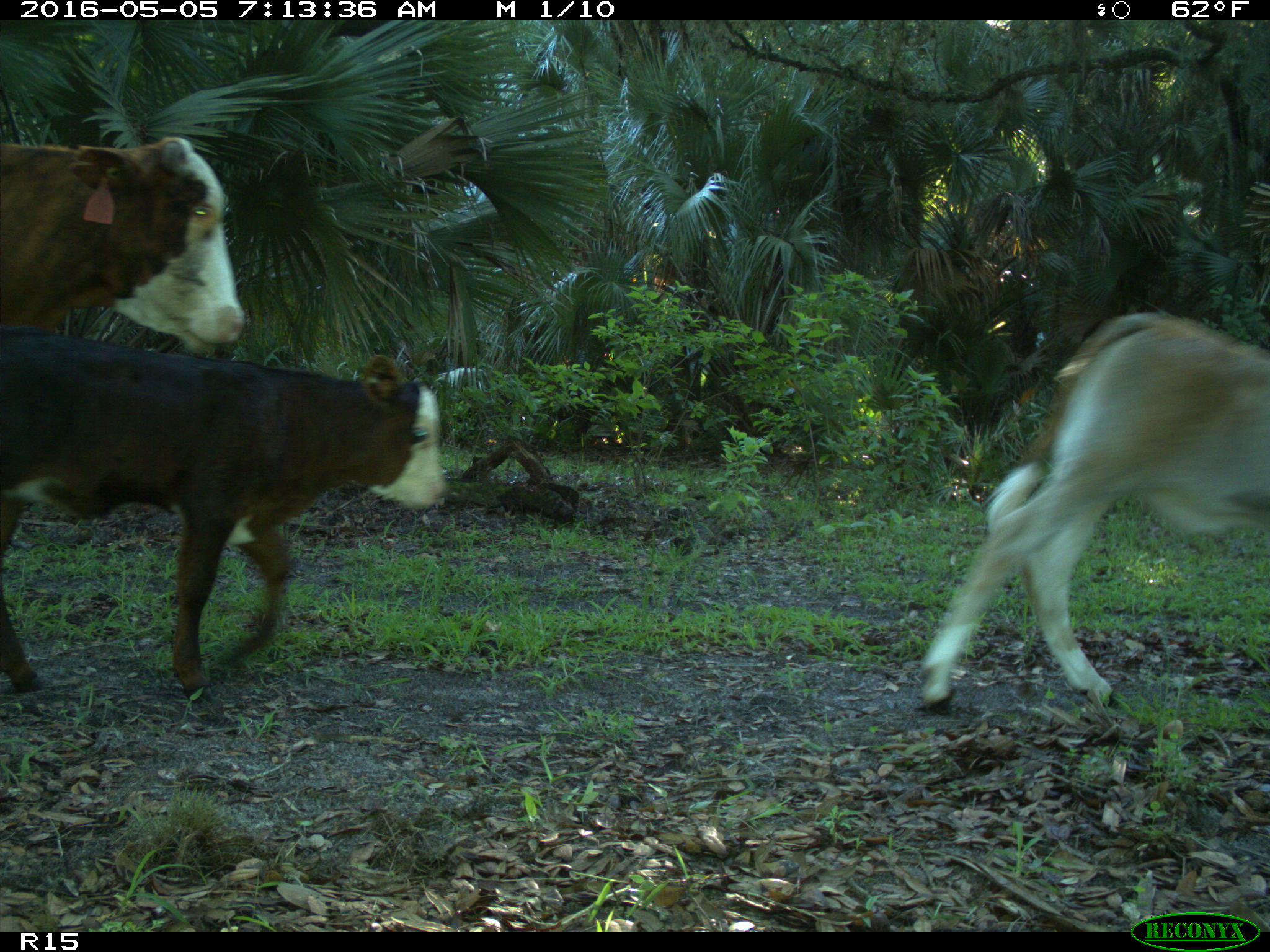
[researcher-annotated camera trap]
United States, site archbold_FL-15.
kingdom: Animalia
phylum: Chordata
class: Mammalia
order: Artiodactyla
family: Bovidae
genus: Bos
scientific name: Bos taurus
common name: domestic cow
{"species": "Bos taurus (domestic cow)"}